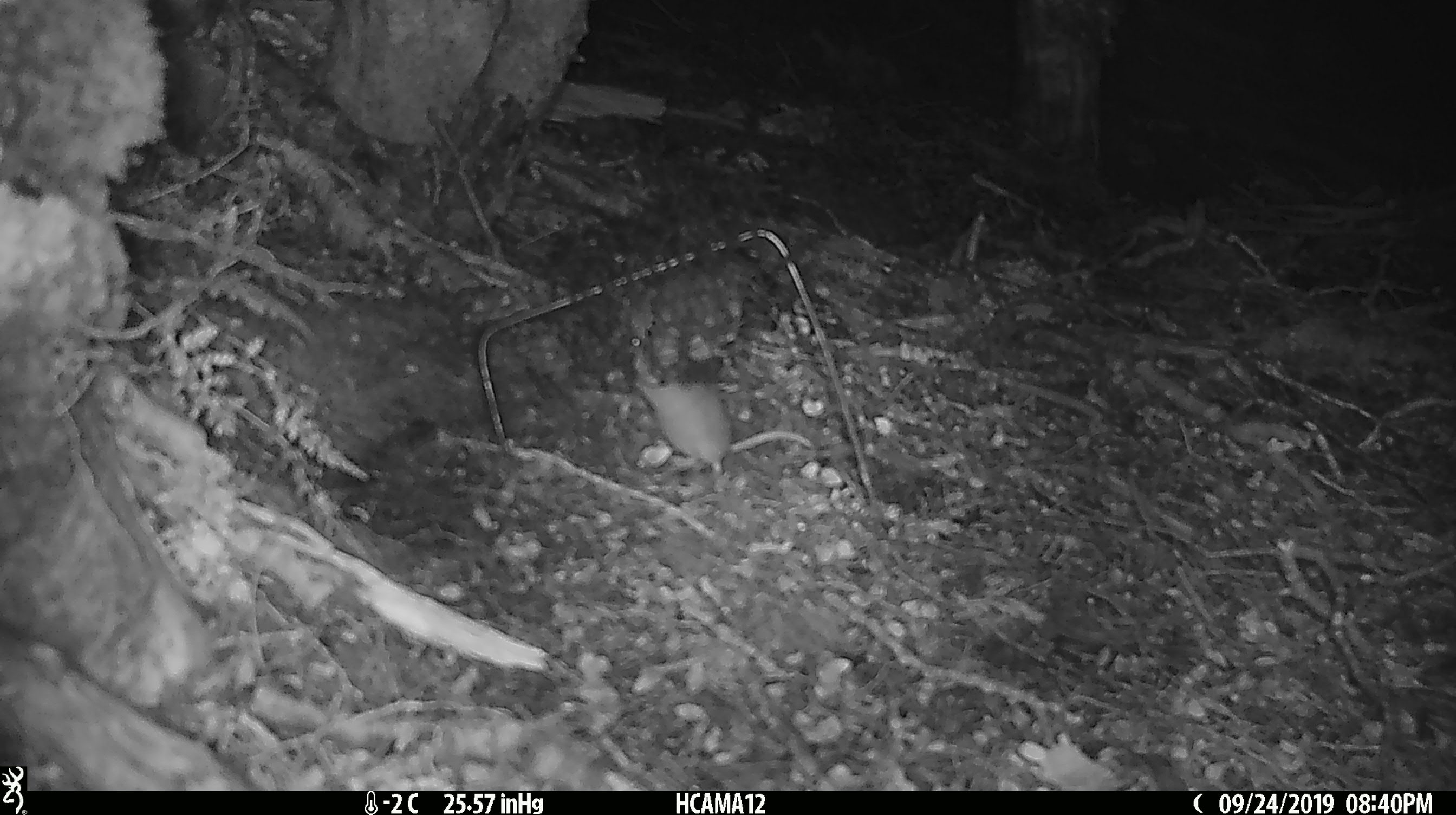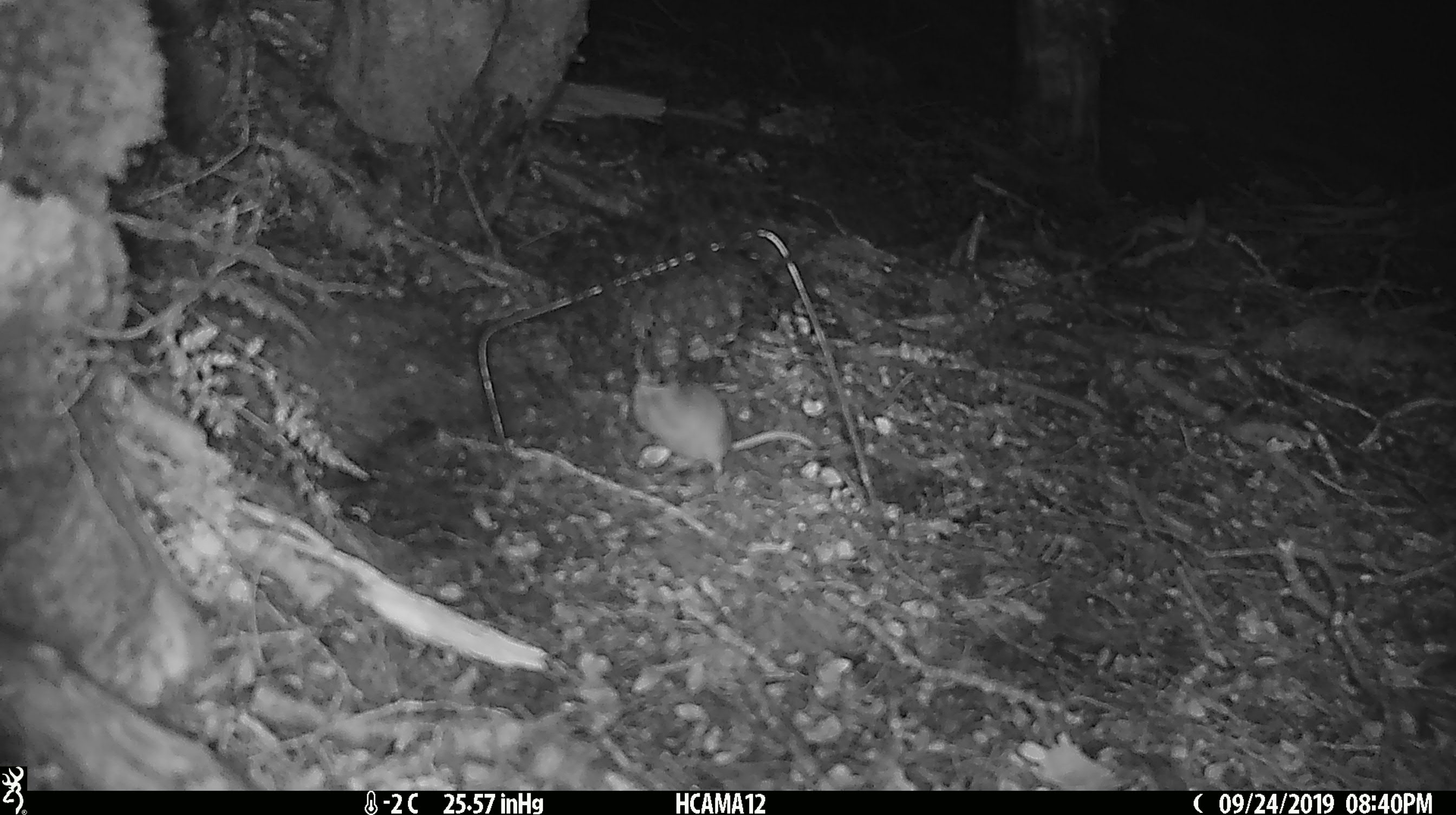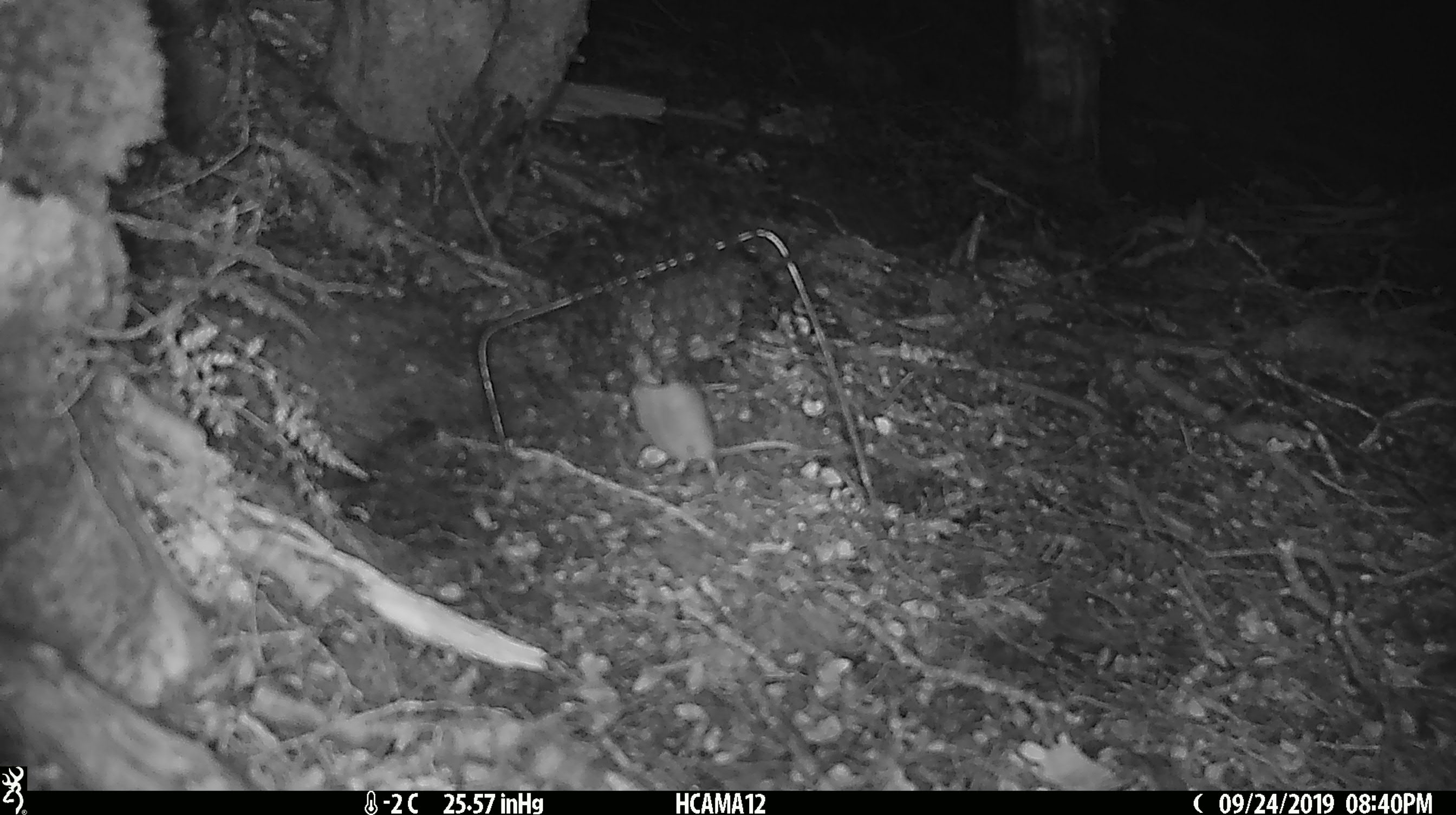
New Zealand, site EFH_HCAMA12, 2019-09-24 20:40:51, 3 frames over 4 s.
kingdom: Animalia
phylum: Chordata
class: Mammalia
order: Rodentia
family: Muridae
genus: Mus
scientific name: Mus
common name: mouse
Mouse (Mus).